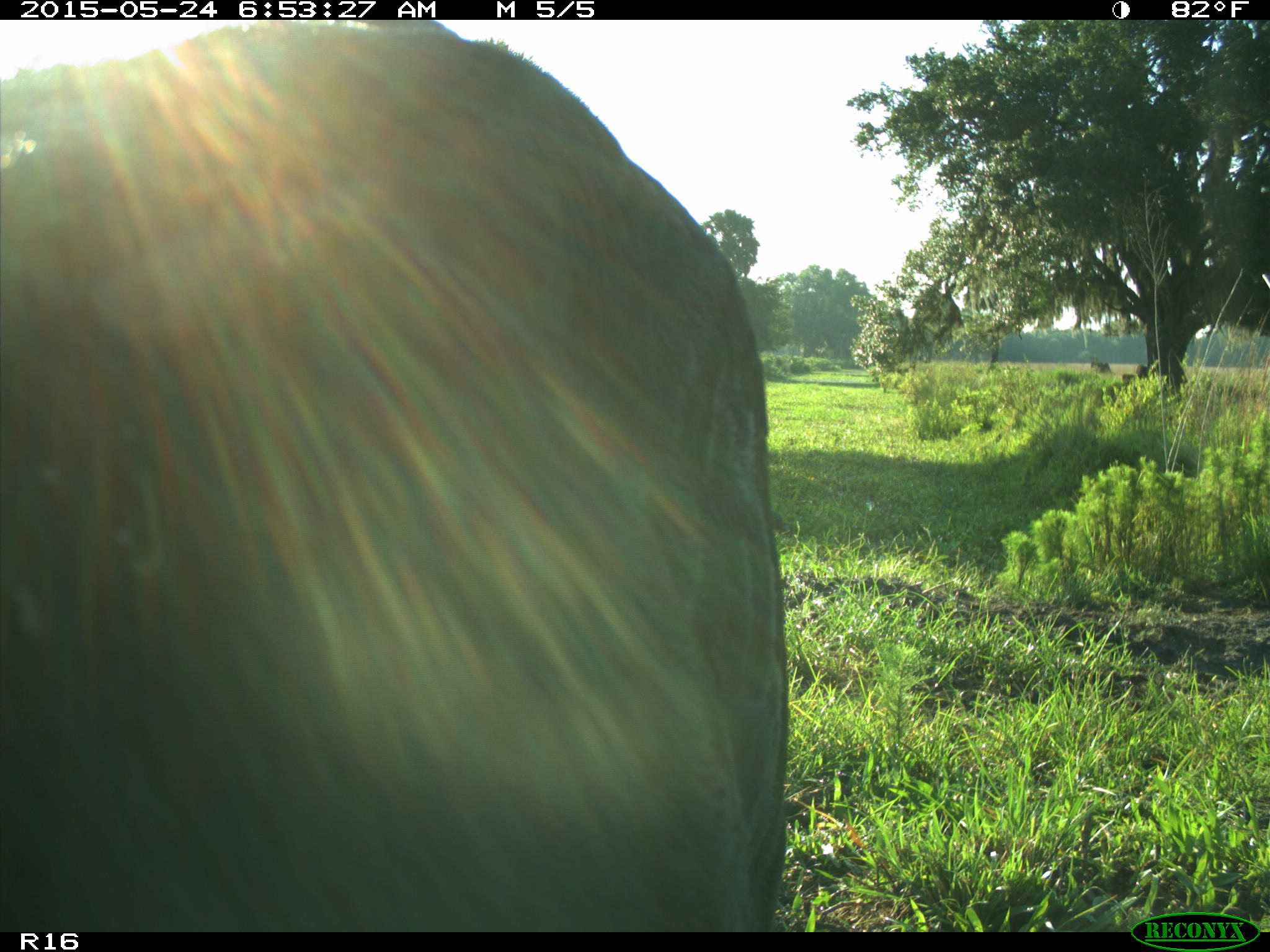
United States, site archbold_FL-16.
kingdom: Animalia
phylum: Chordata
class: Mammalia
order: Artiodactyla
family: Bovidae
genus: Bos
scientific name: Bos taurus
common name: domestic cow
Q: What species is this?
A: Bos taurus (domestic cow).